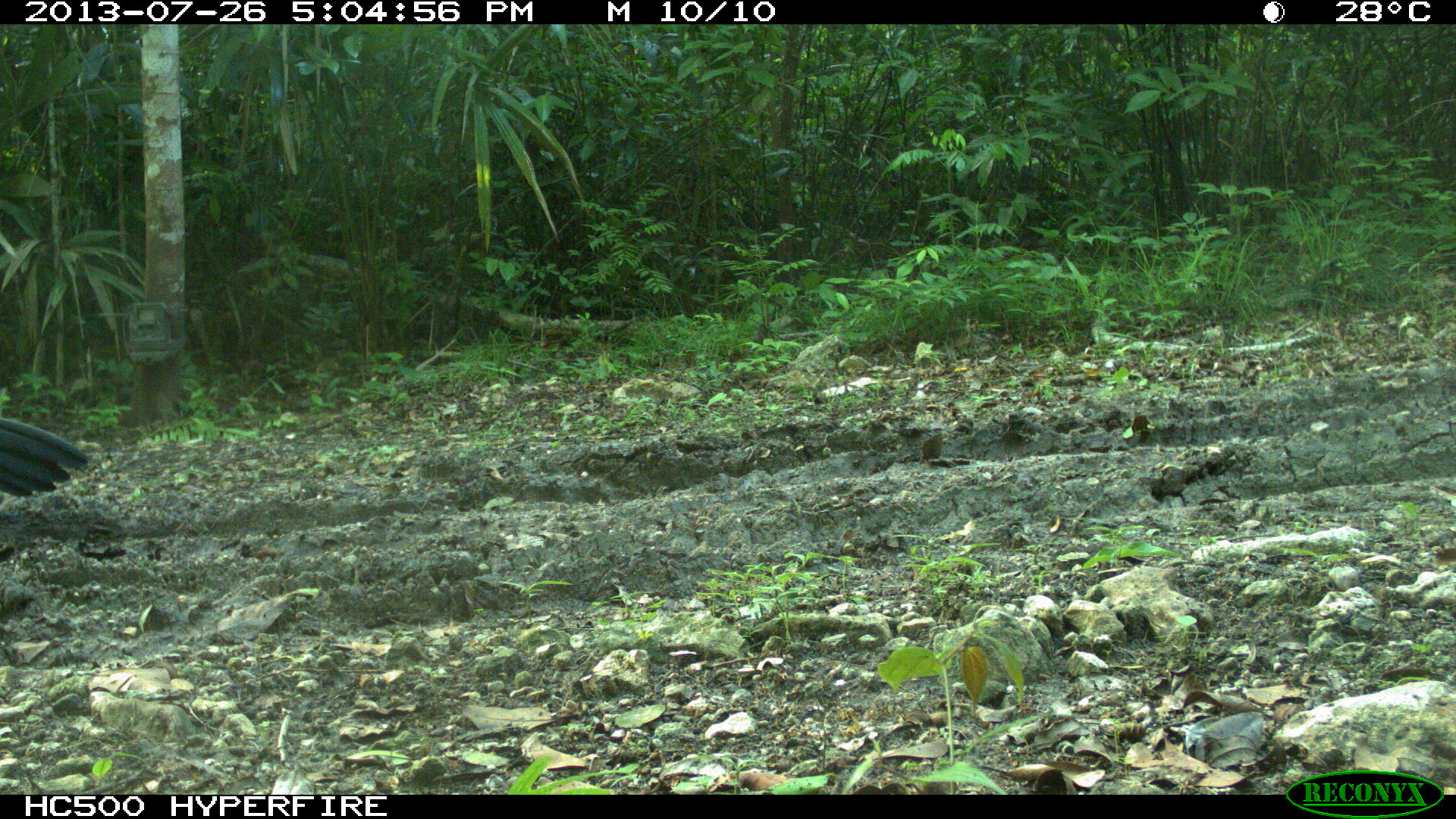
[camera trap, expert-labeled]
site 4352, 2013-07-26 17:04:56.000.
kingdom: Animalia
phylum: Chordata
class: Aves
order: Galliformes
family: Cracidae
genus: Crax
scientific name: Crax rubra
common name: great curassow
Crax rubra (great curassow), count 1, sex male.